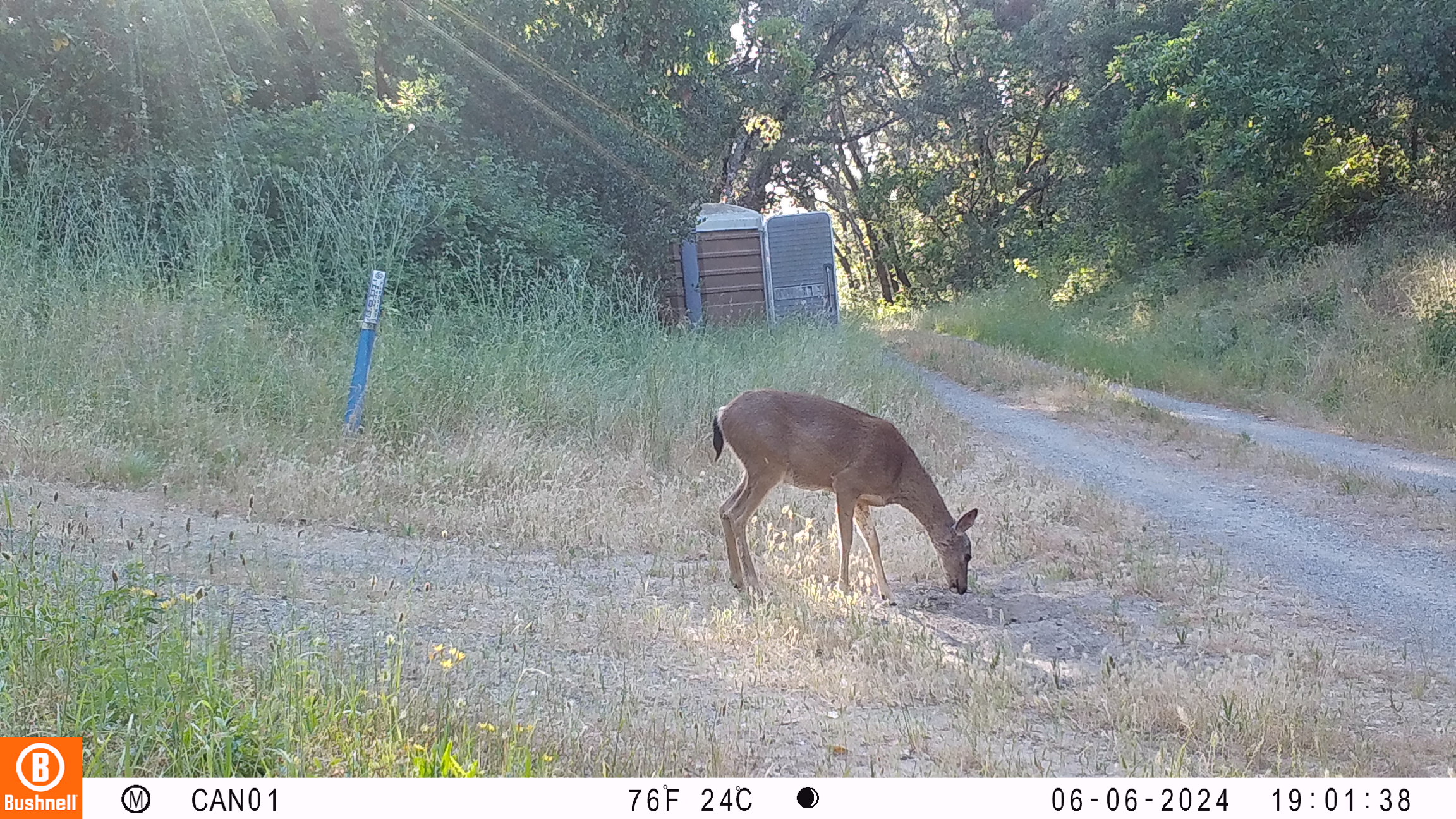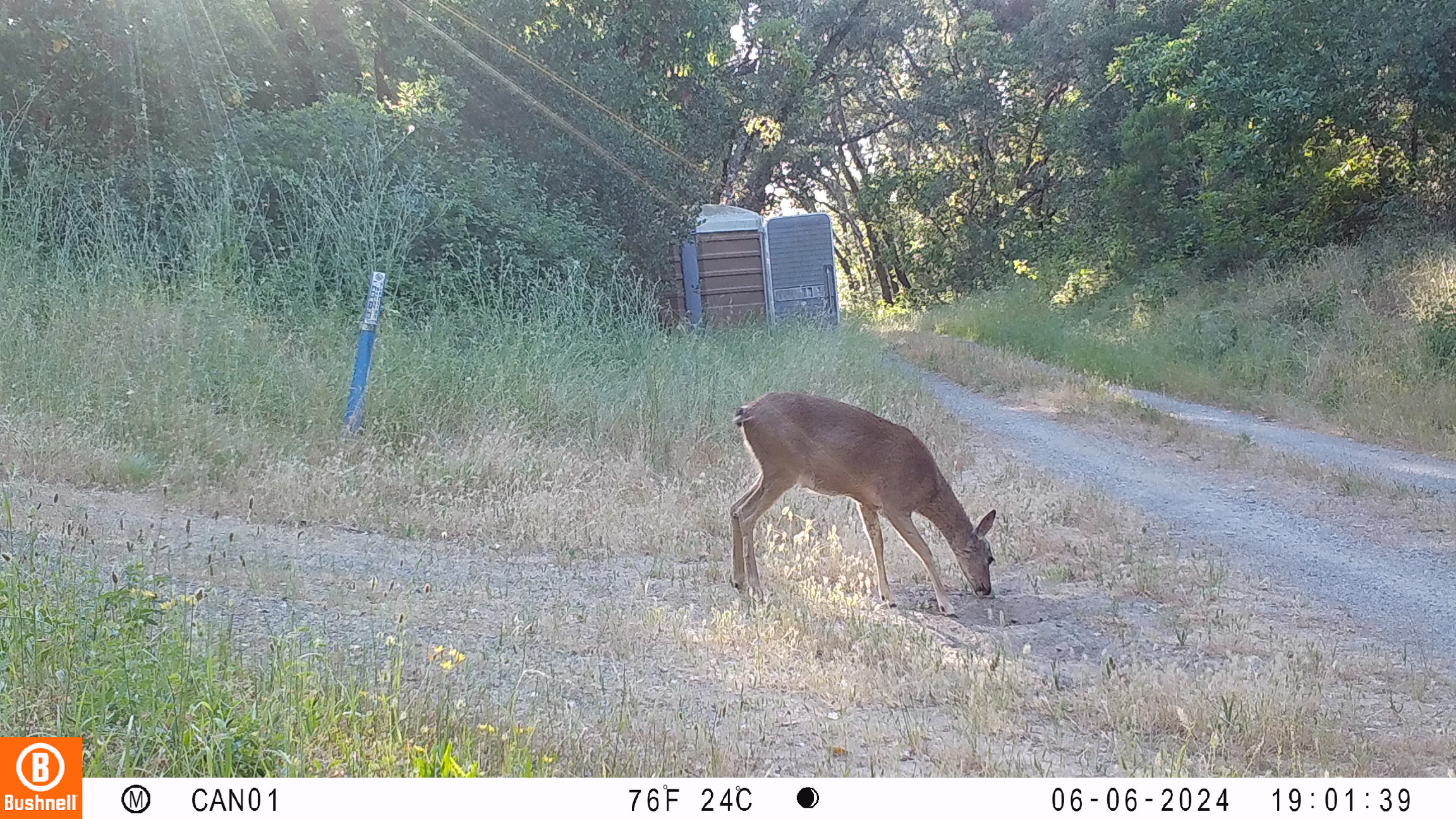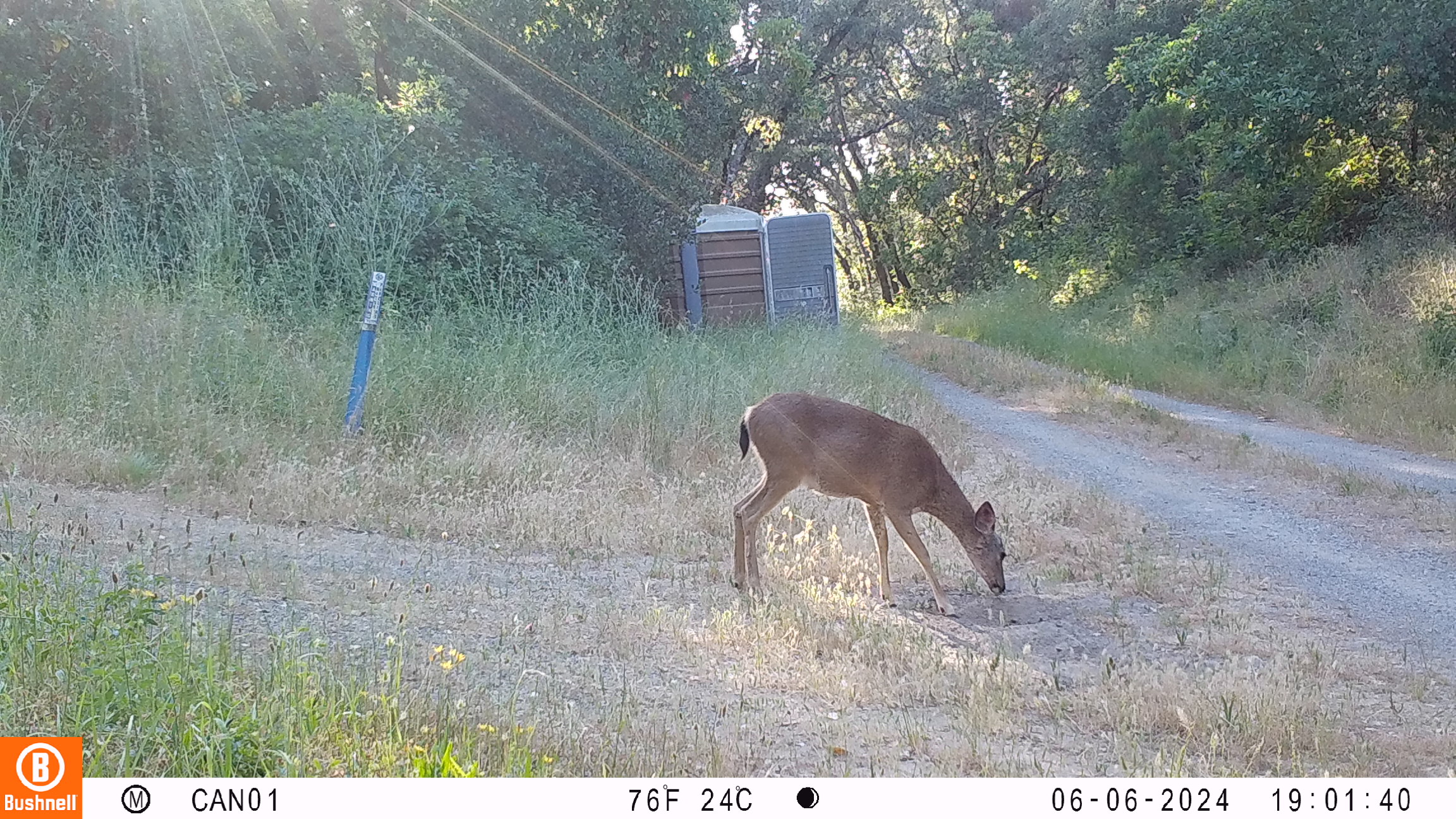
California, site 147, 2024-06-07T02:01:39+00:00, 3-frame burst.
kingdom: Animalia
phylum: Chordata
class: Mammalia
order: Artiodactyla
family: Cervidae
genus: Odocoileus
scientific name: Odocoileus hemionus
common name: mule deer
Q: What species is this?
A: Mule deer (Odocoileus hemionus).